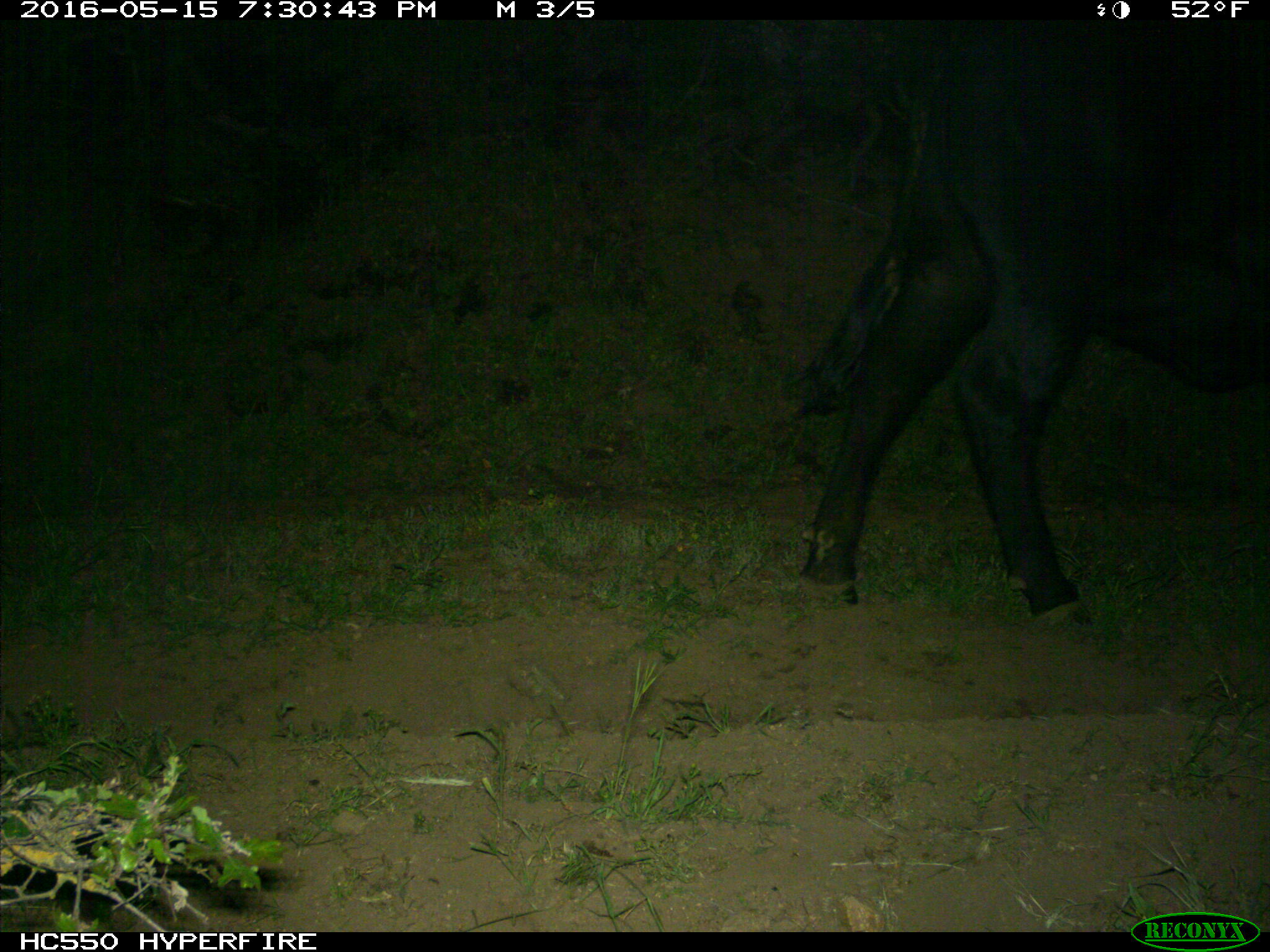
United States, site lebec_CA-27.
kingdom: Animalia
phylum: Chordata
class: Mammalia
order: Artiodactyla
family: Bovidae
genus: Bos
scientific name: Bos taurus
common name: domestic cow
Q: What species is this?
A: Bos taurus (domestic cow).